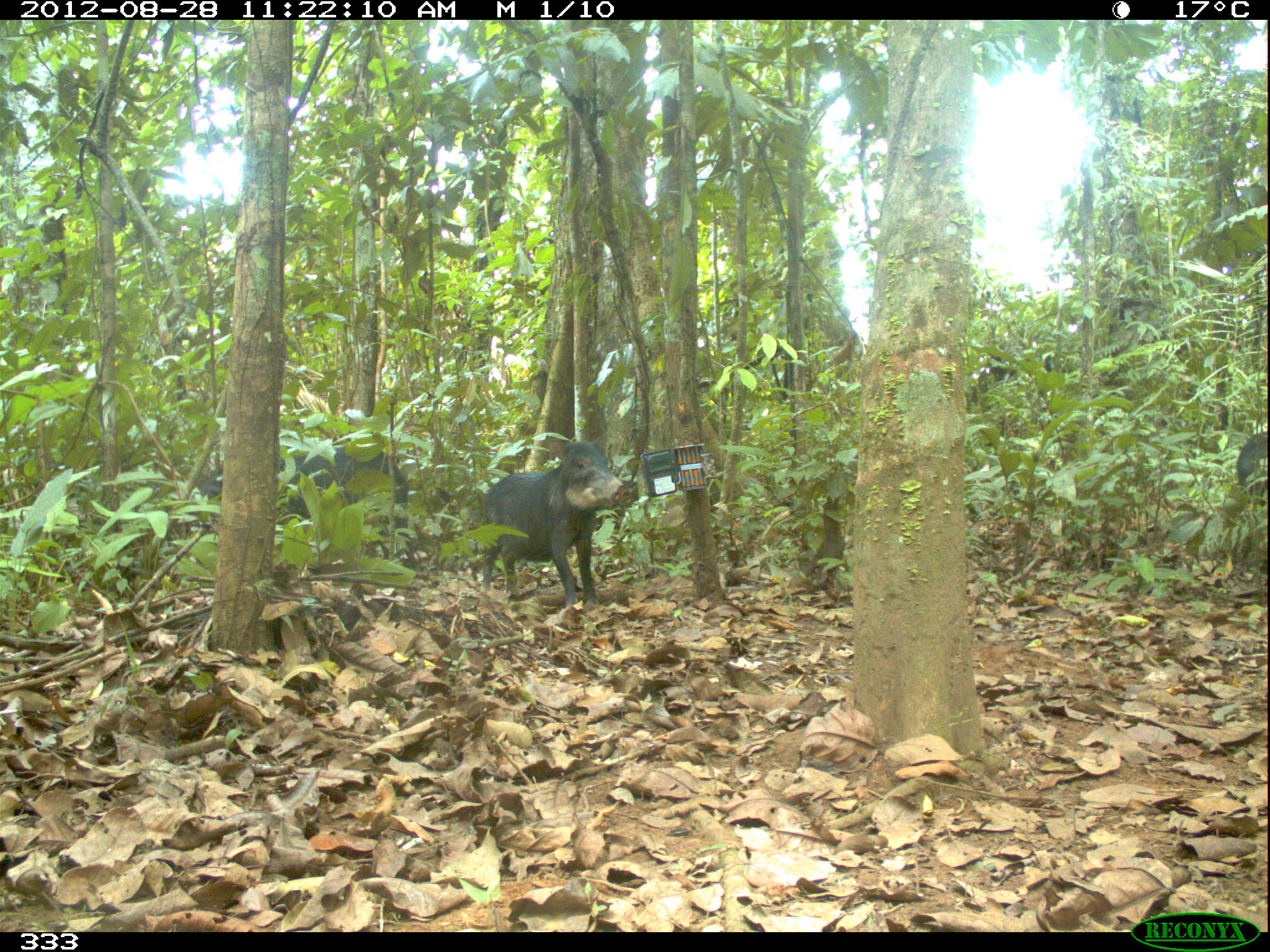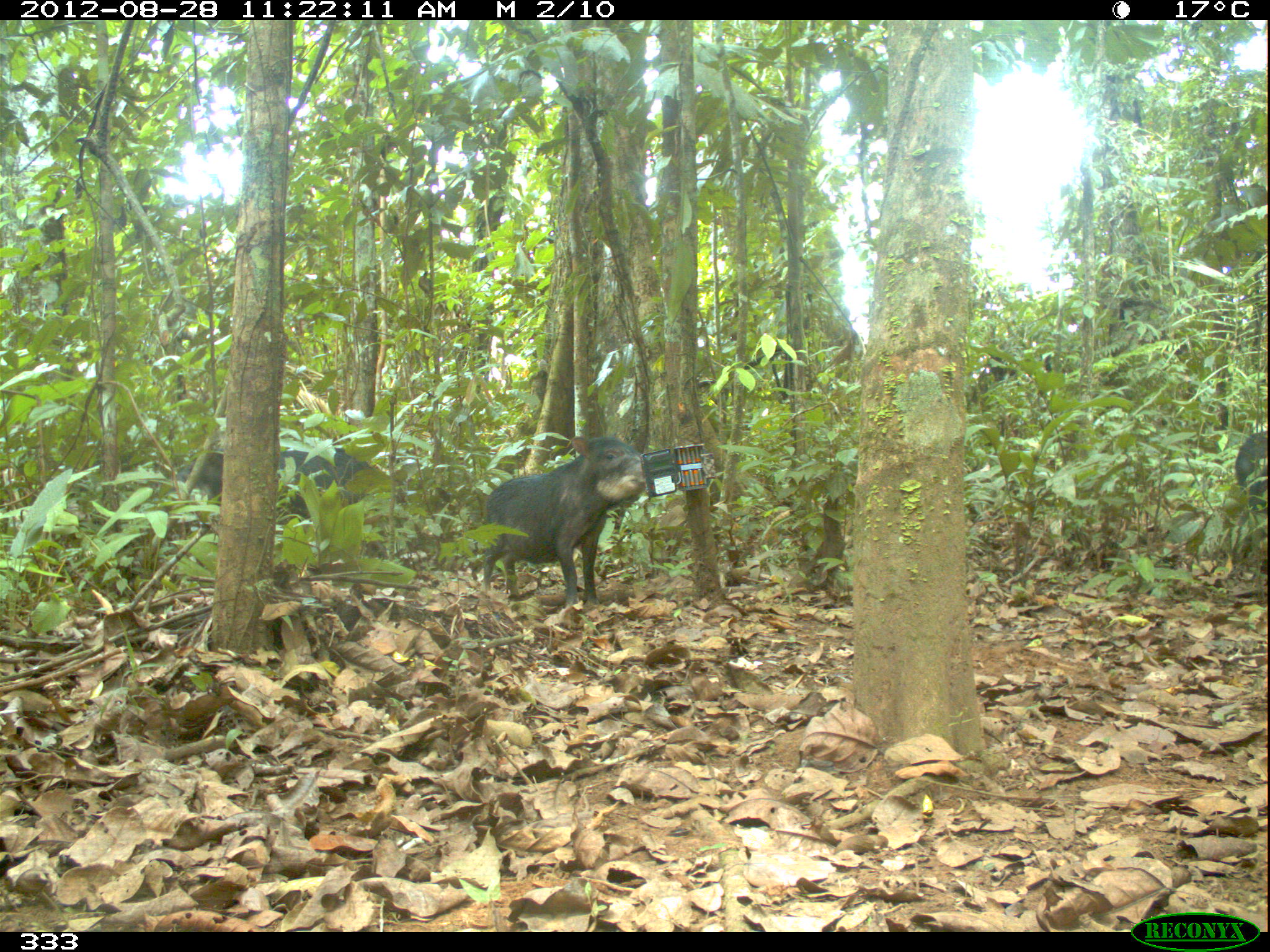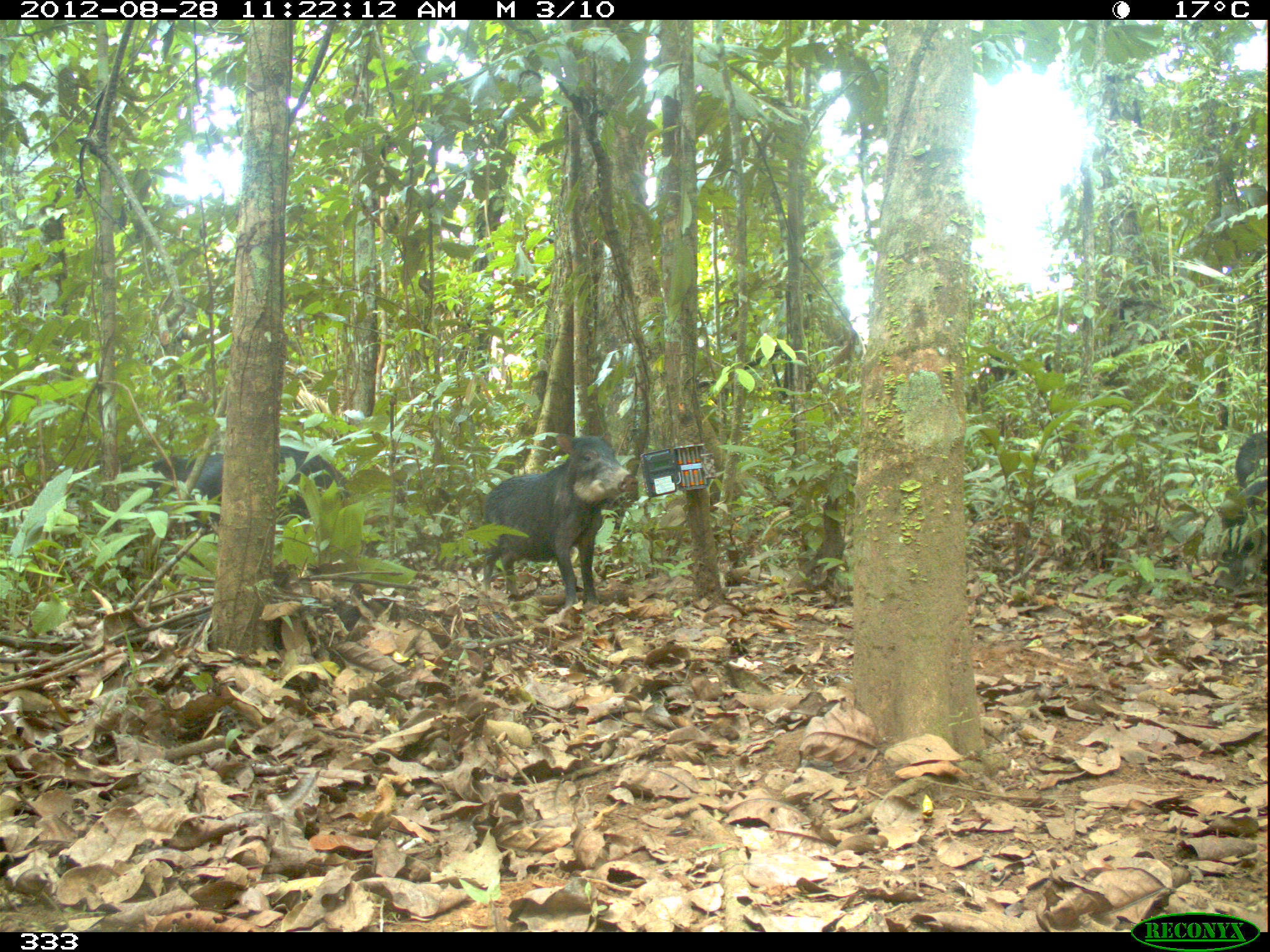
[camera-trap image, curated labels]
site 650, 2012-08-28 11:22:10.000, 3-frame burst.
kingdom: Animalia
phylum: Chordata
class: Mammalia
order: Artiodactyla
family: Tayassuidae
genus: Tayassu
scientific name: Tayassu pecari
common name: white-lipped peccary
Tayassu pecari (white-lipped peccary).